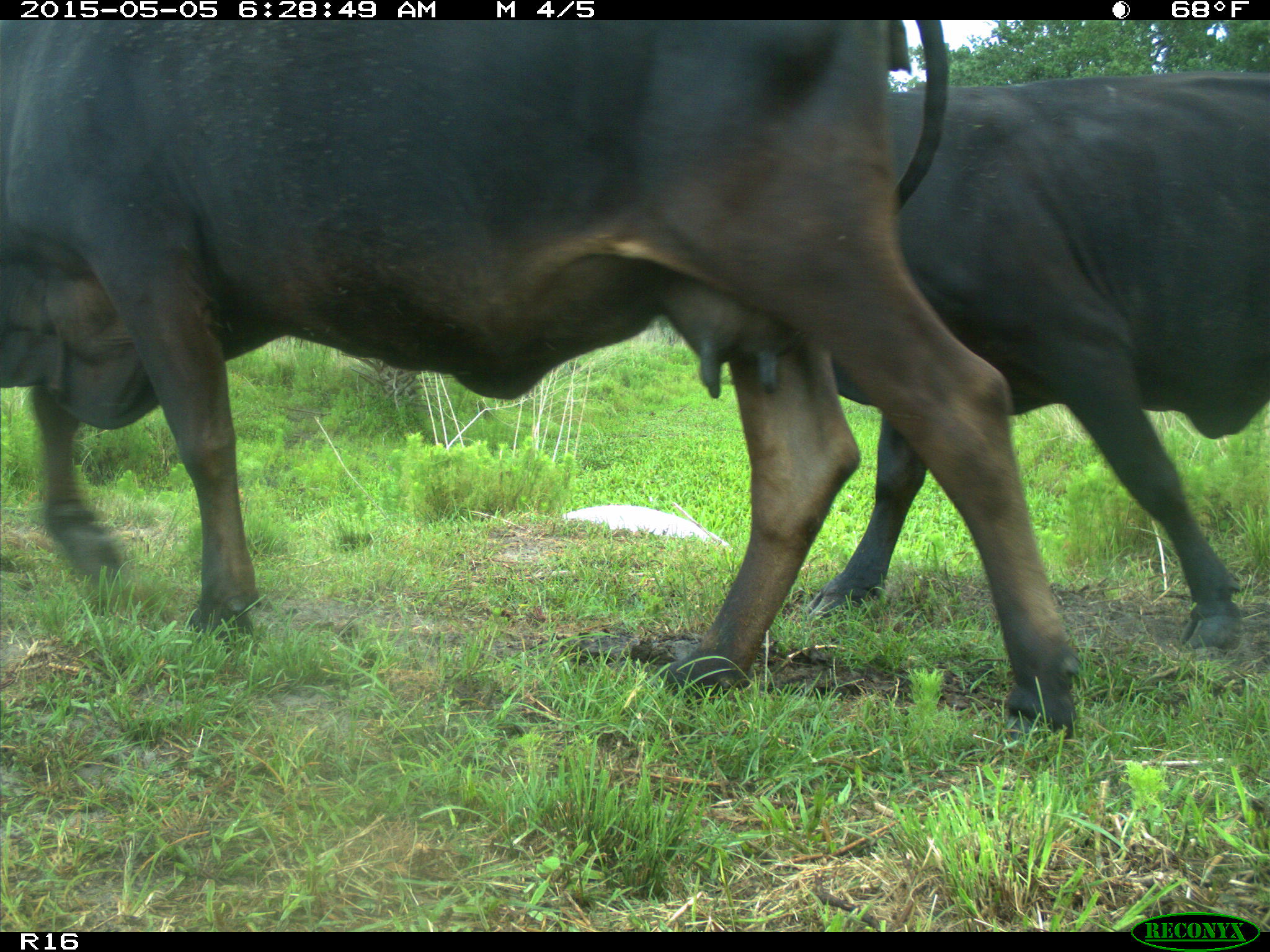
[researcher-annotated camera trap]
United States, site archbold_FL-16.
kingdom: Animalia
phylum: Chordata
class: Mammalia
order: Artiodactyla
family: Bovidae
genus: Bos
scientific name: Bos taurus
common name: domestic cow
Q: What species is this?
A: Bos taurus (domestic cow).